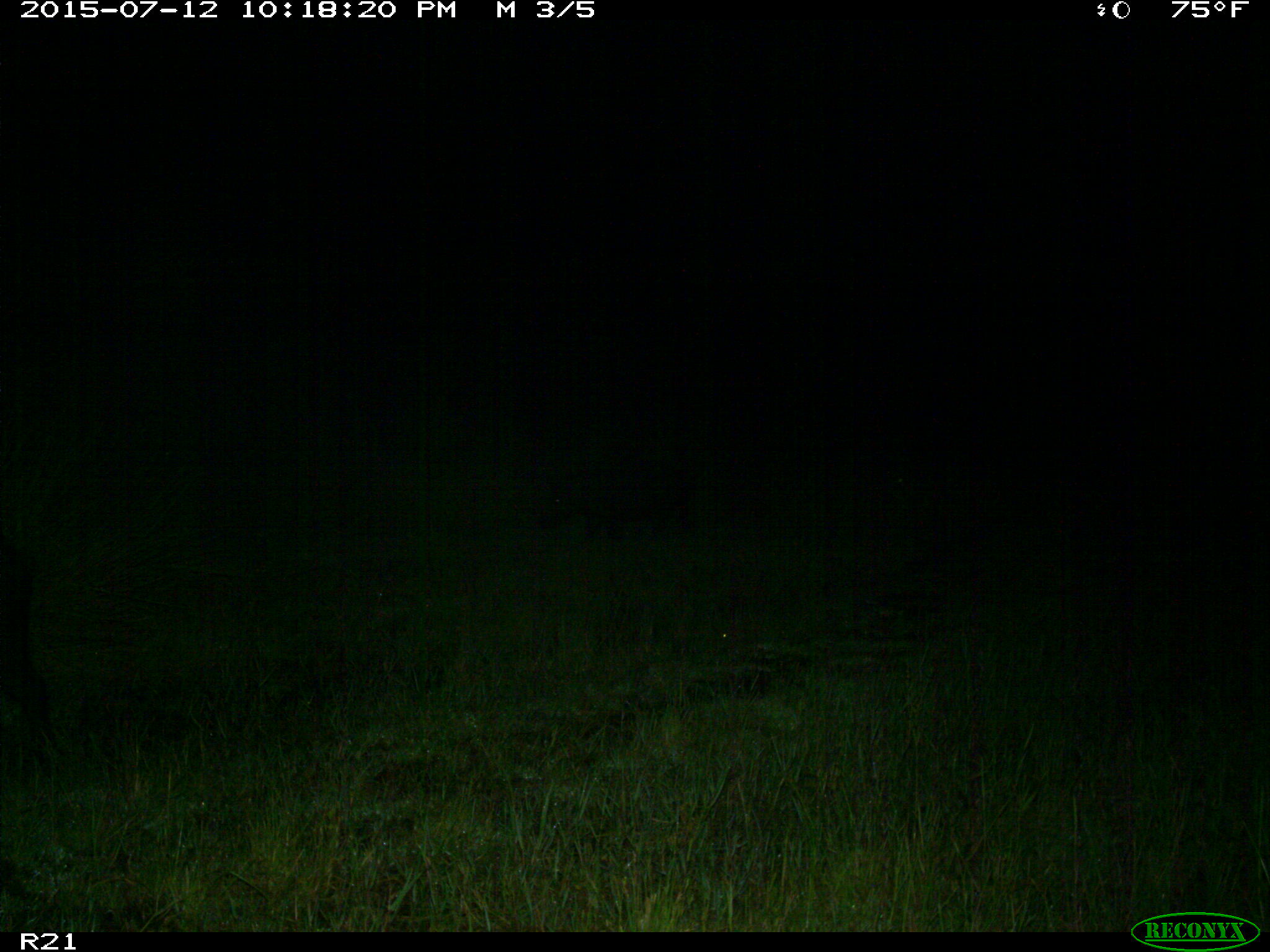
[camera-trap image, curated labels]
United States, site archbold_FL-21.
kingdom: Animalia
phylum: Chordata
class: Mammalia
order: Artiodactyla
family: Suidae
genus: Sus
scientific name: Sus scrofa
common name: wild boar